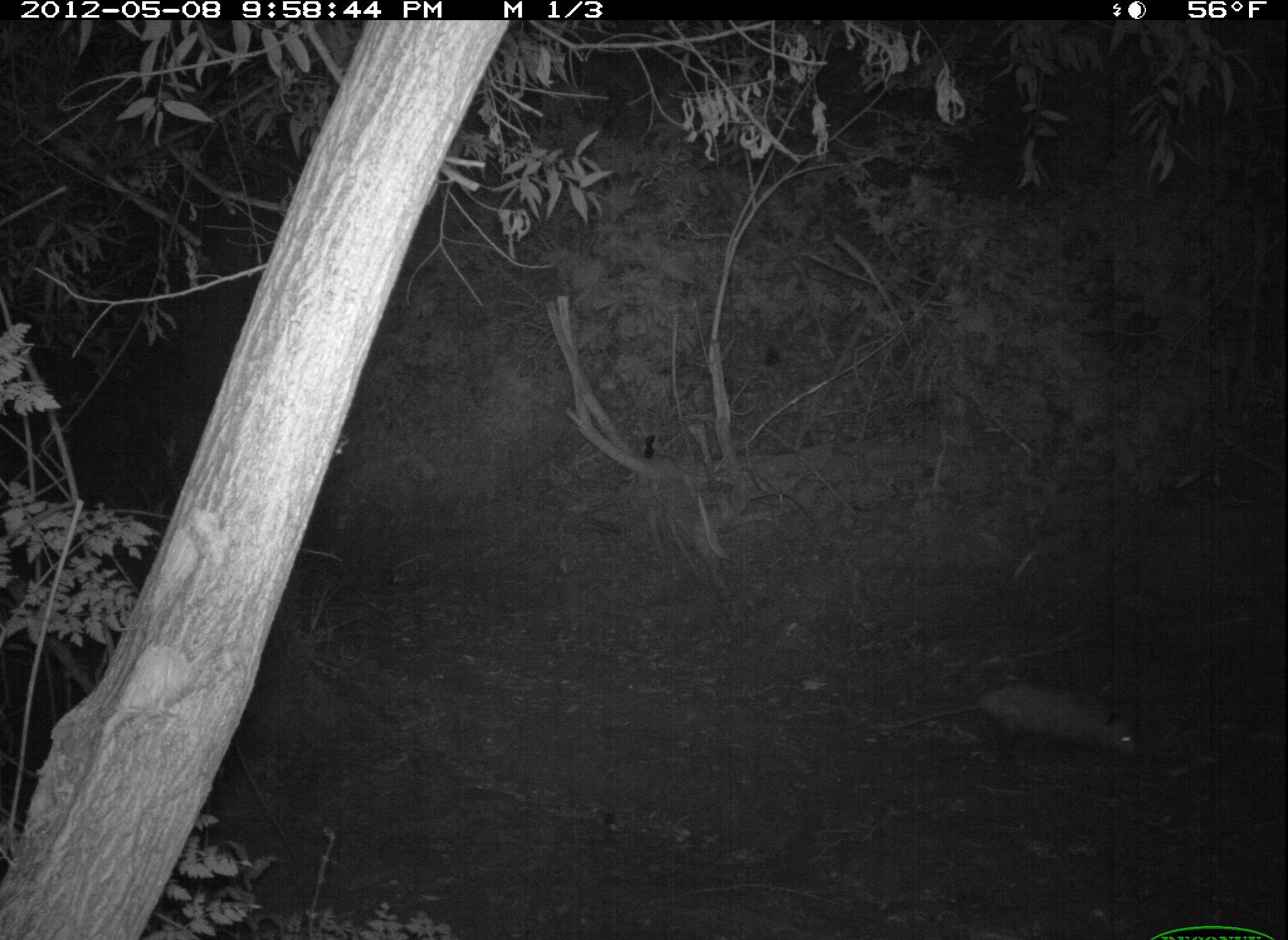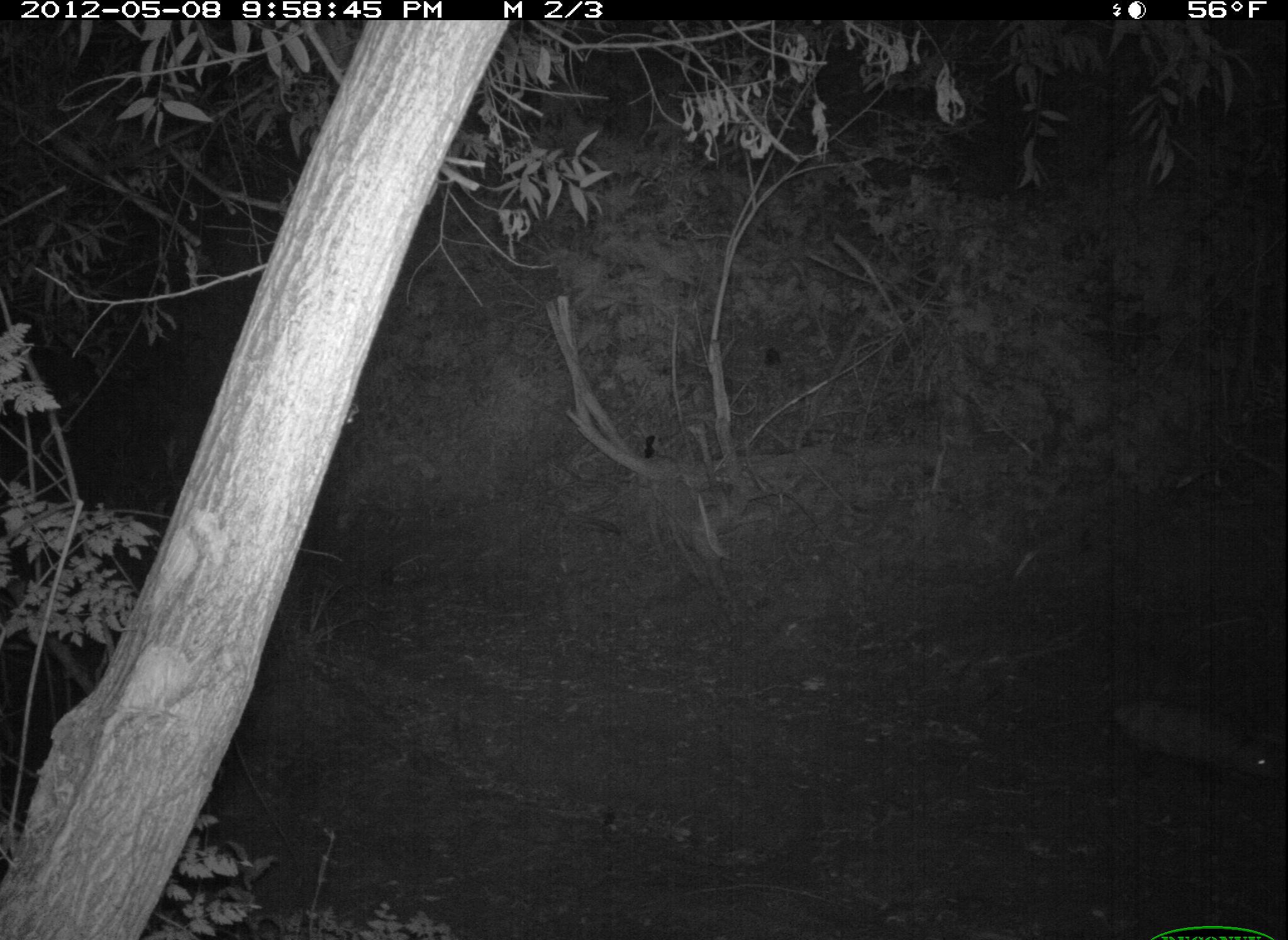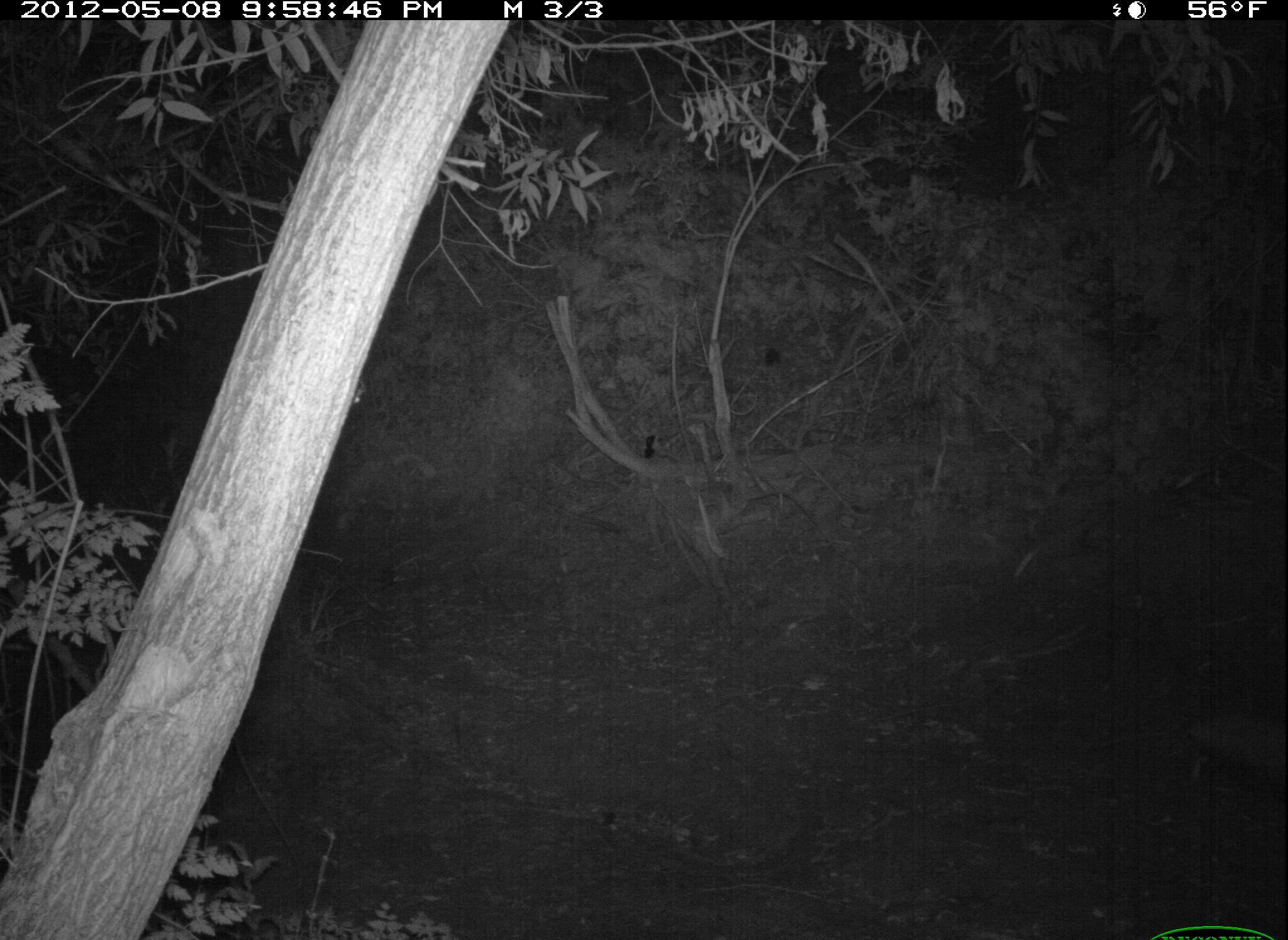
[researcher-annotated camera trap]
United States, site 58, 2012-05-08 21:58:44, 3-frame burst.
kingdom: Animalia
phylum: Chordata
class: Mammalia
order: Didelphimorphia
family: Didelphidae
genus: Didelphis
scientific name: Didelphis virginiana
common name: virginia opossum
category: opossum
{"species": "opossum (virginia opossum) (Didelphis virginiana)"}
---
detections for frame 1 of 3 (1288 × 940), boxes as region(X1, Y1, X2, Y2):
opossum: region(881, 678, 1139, 757)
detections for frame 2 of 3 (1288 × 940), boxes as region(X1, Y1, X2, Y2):
opossum: region(1037, 698, 1288, 785)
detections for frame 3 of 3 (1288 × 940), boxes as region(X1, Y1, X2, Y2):
opossum: region(1083, 711, 1288, 784)